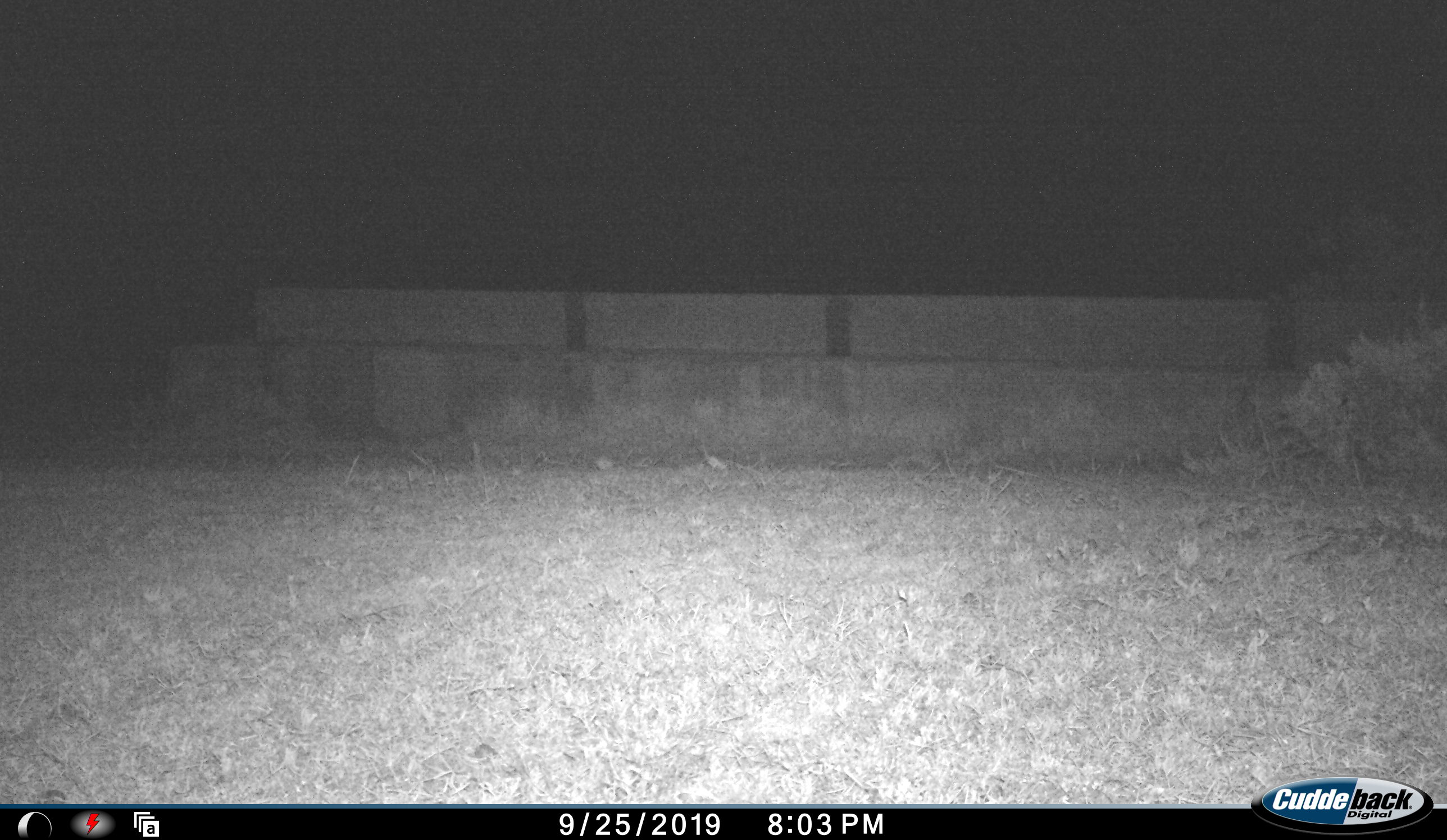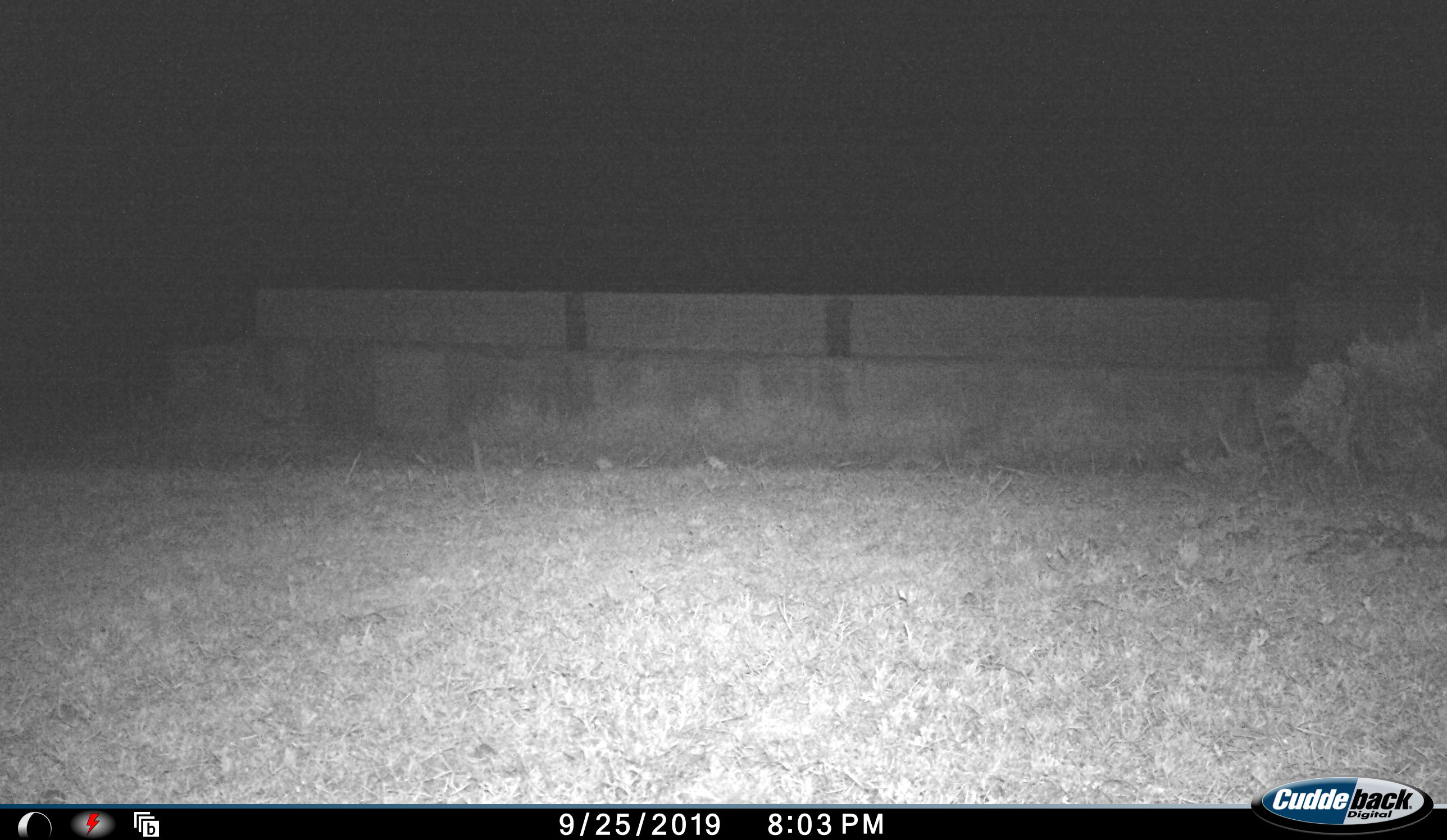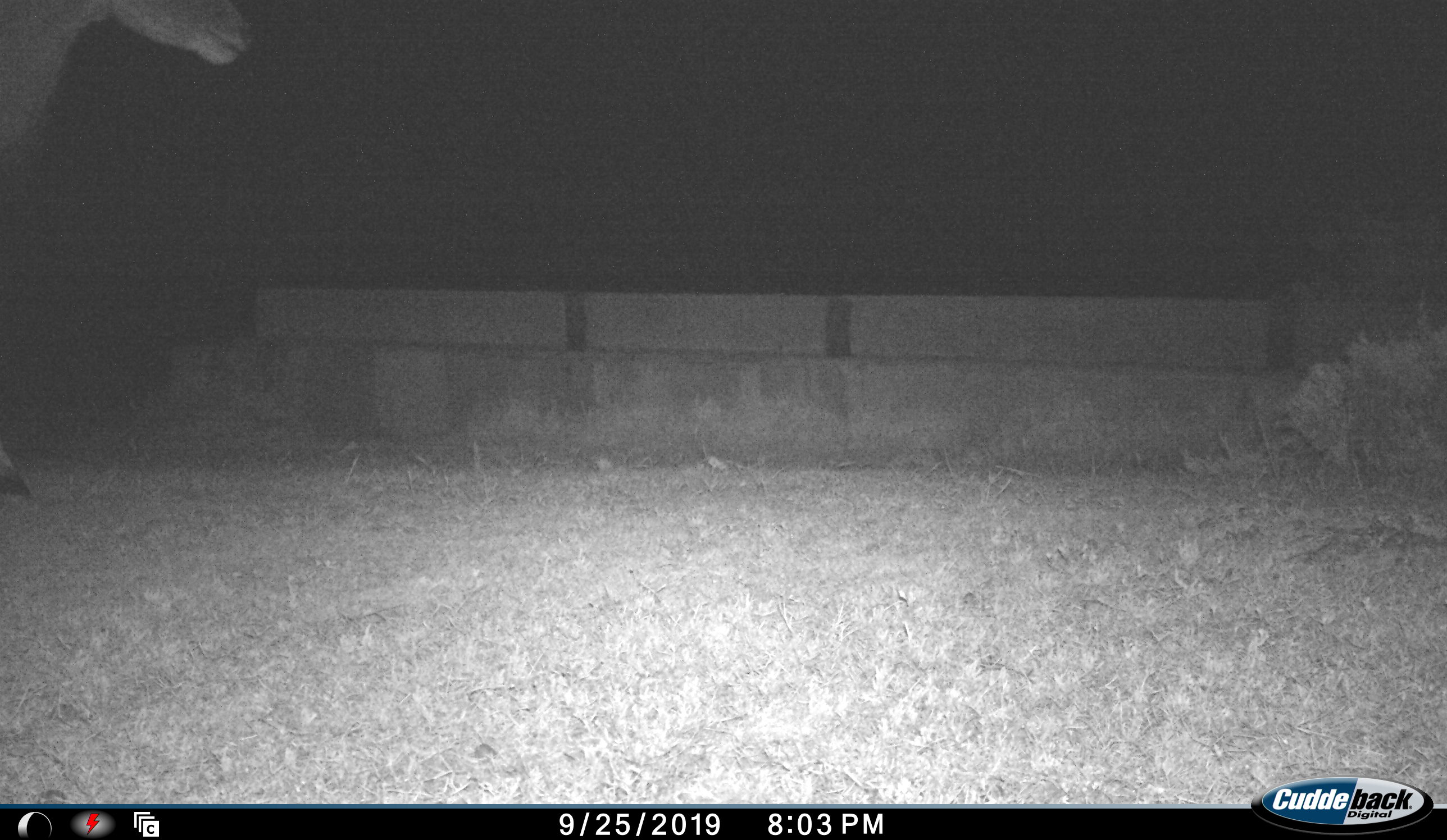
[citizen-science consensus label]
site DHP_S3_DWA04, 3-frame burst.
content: unidentified animal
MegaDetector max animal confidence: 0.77